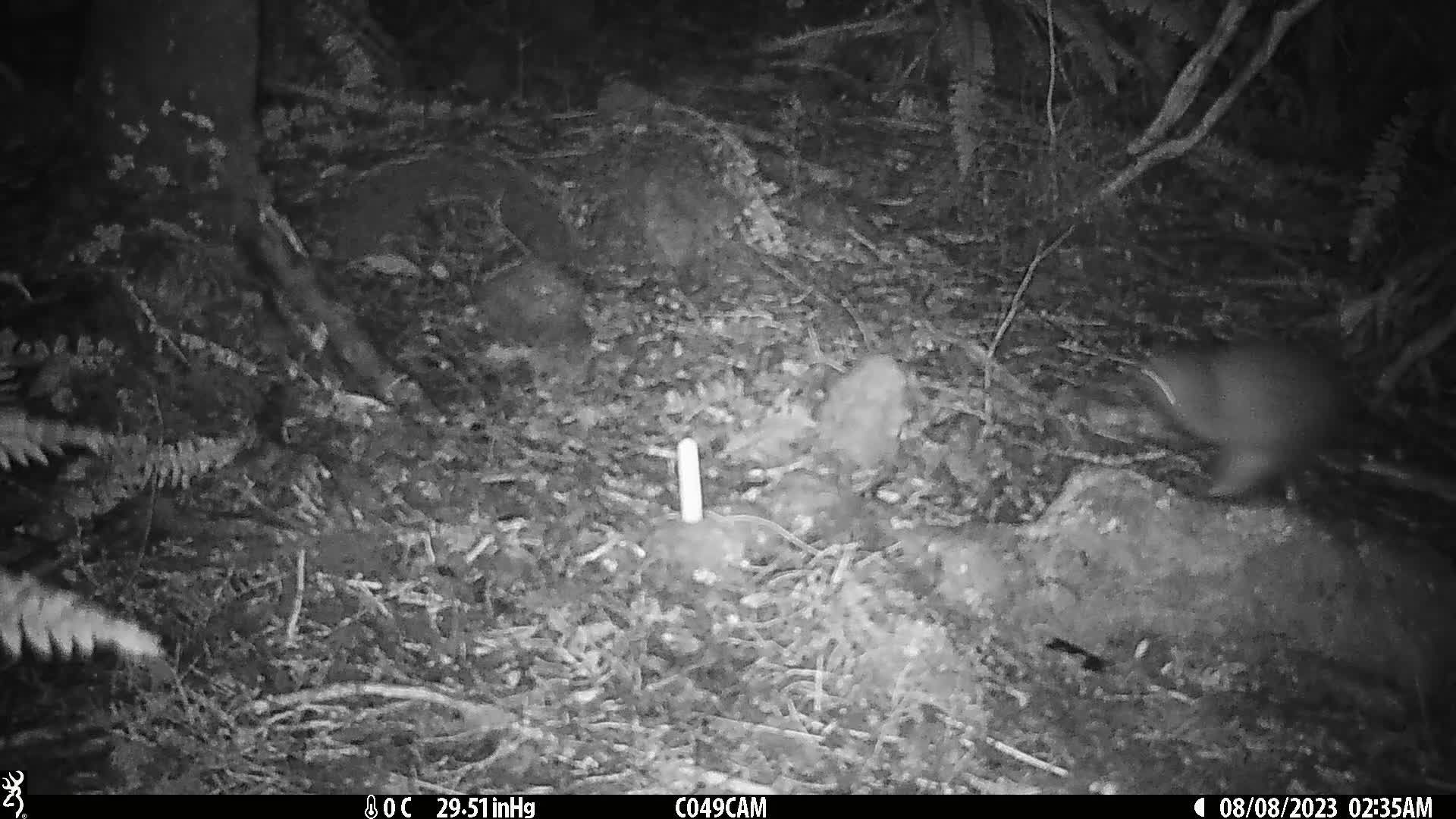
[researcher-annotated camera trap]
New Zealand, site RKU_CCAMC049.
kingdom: Animalia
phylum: Chordata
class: Aves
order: Apterygiformes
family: Apterygidae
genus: Apteryx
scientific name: Apteryx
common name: kiwi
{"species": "kiwi (Apteryx)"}